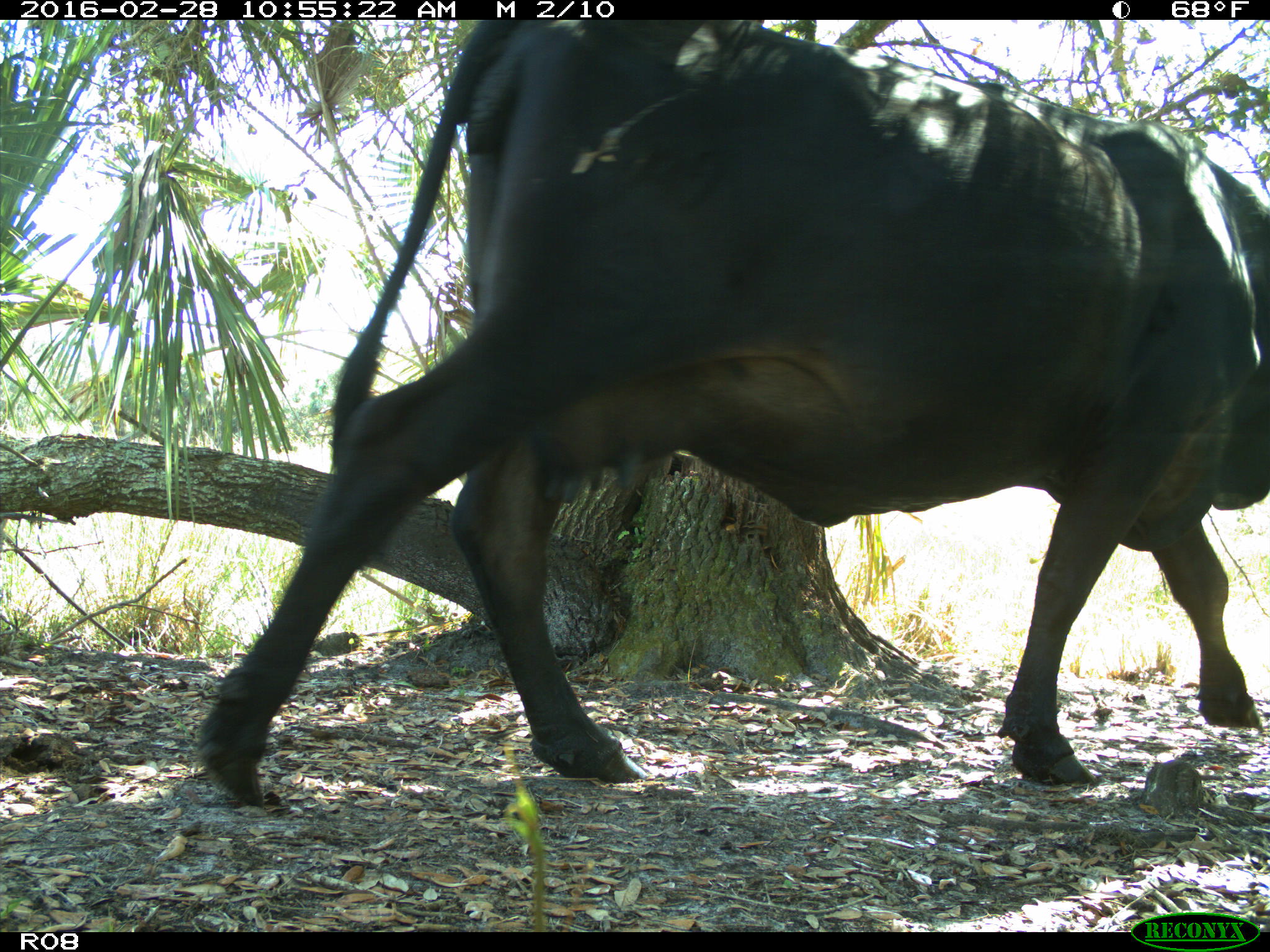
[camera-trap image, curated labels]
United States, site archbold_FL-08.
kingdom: Animalia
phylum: Chordata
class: Mammalia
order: Artiodactyla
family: Bovidae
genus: Bos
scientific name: Bos taurus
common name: domestic cow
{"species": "Bos taurus (domestic cow)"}